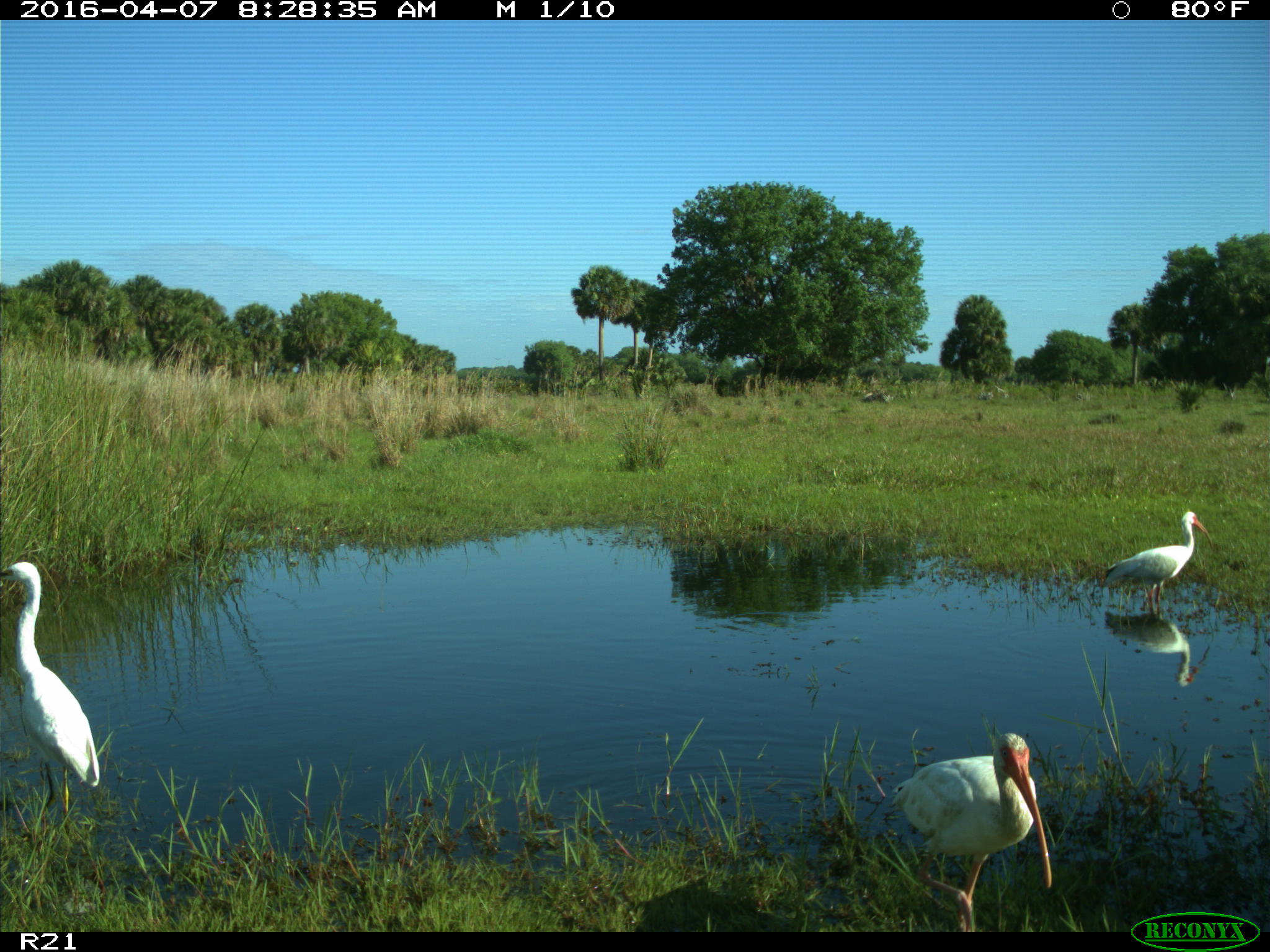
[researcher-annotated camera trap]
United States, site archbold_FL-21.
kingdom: Animalia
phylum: Chordata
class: Aves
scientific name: Aves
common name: birds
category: unidentified bird